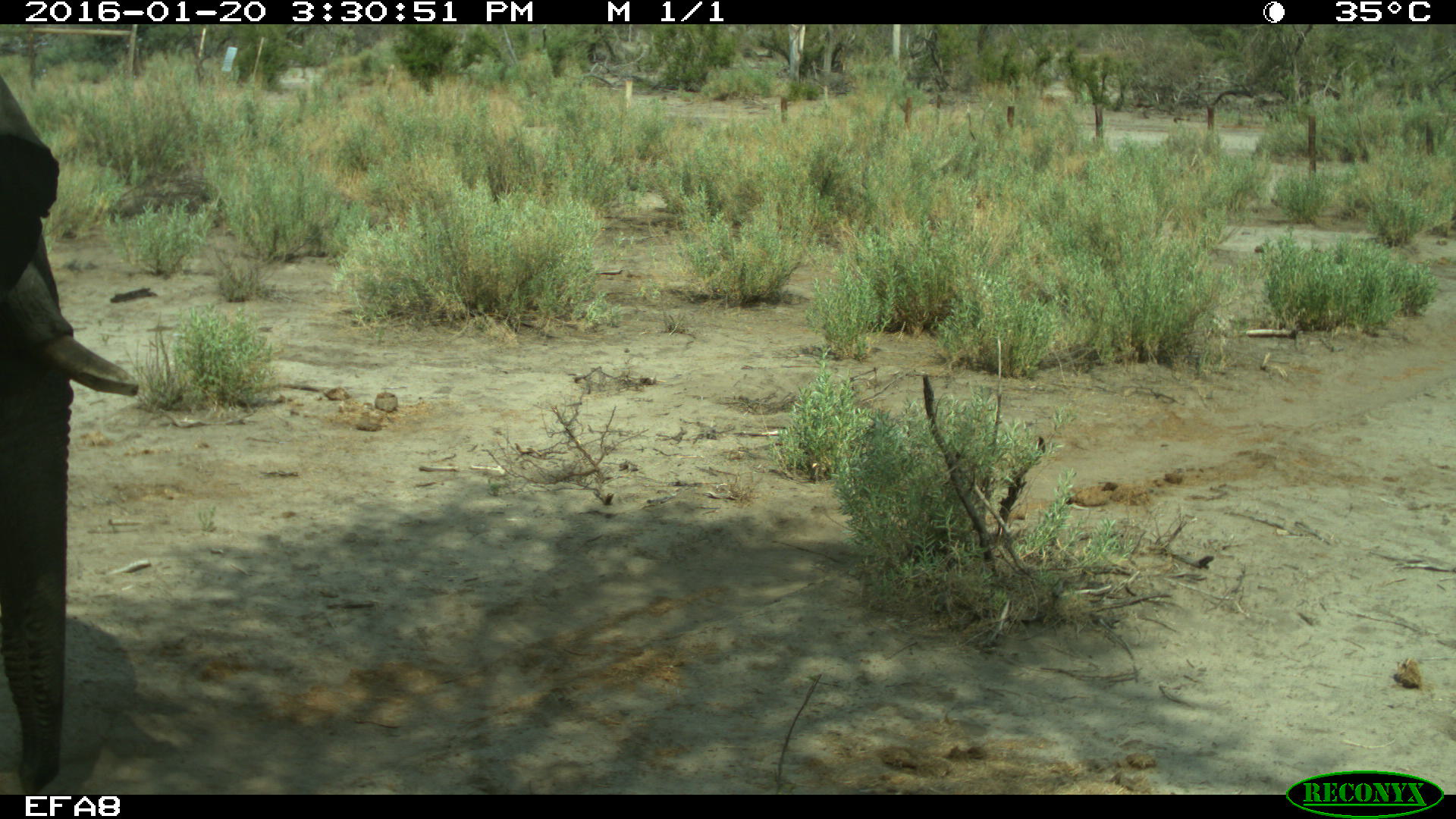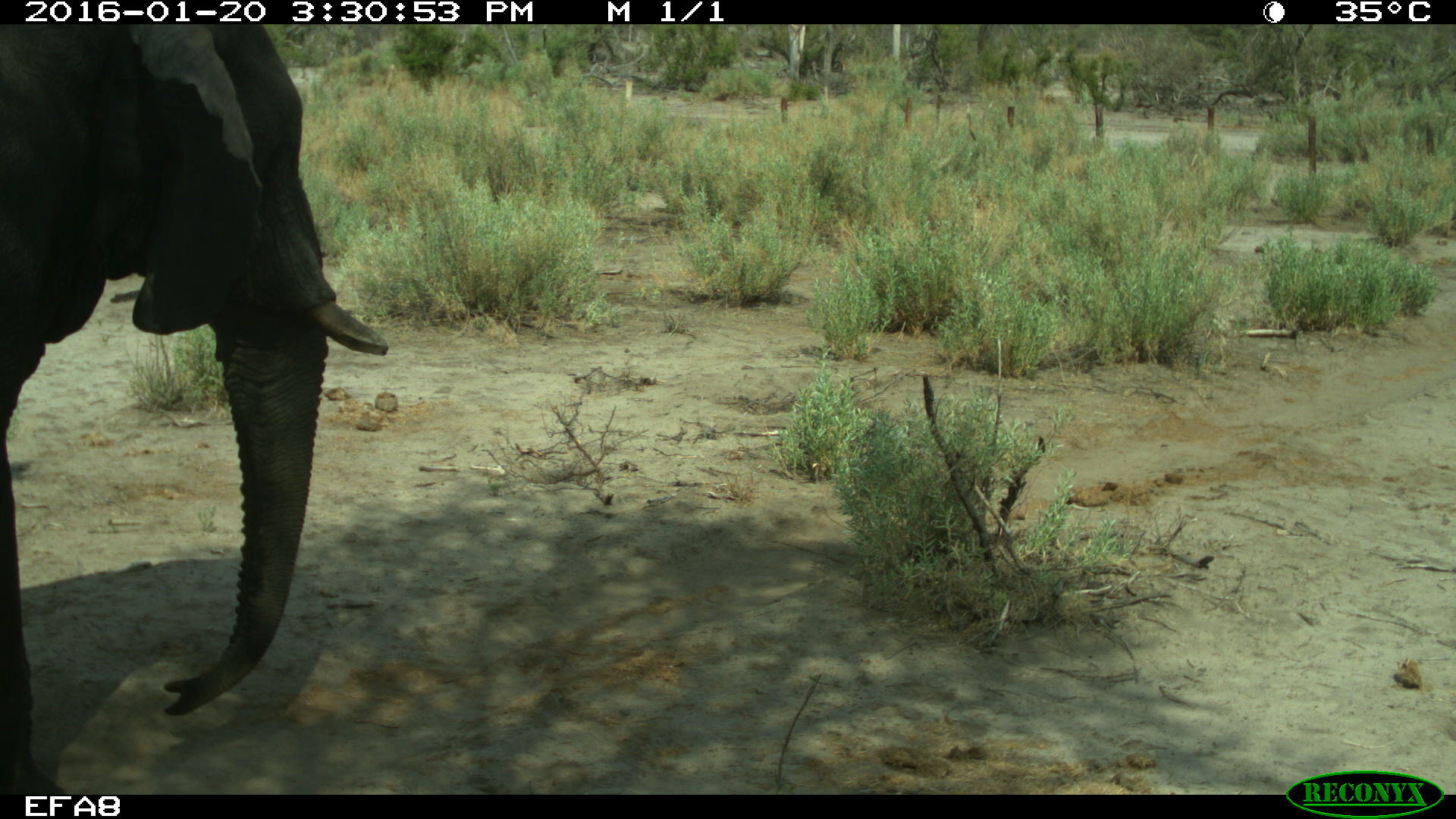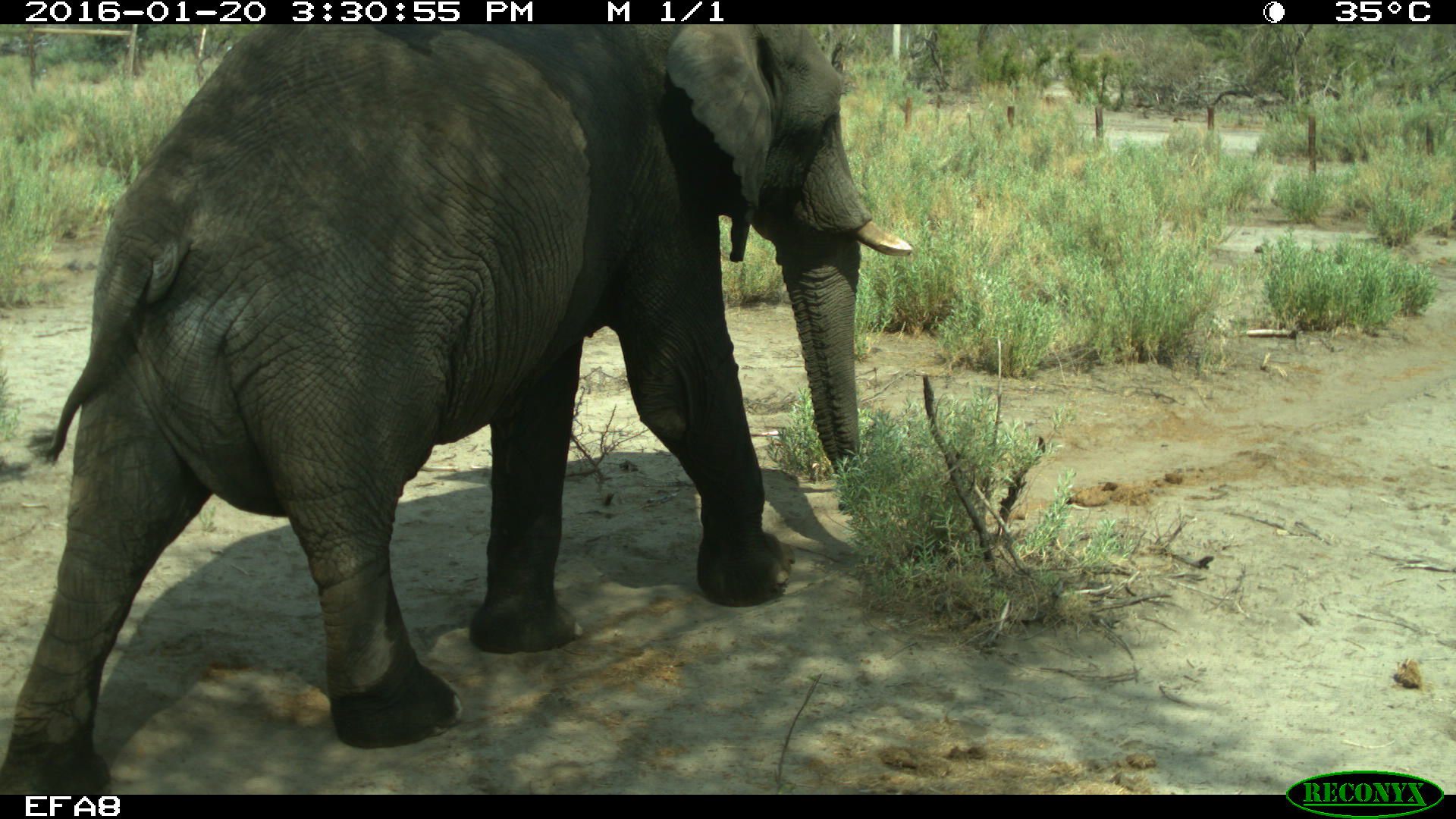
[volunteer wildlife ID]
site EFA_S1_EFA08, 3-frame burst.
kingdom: Animalia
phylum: Chordata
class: Mammalia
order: Proboscidea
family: Elephantidae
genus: Loxodonta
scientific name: Loxodonta africana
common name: african bush elephant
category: elephant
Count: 1.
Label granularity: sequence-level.